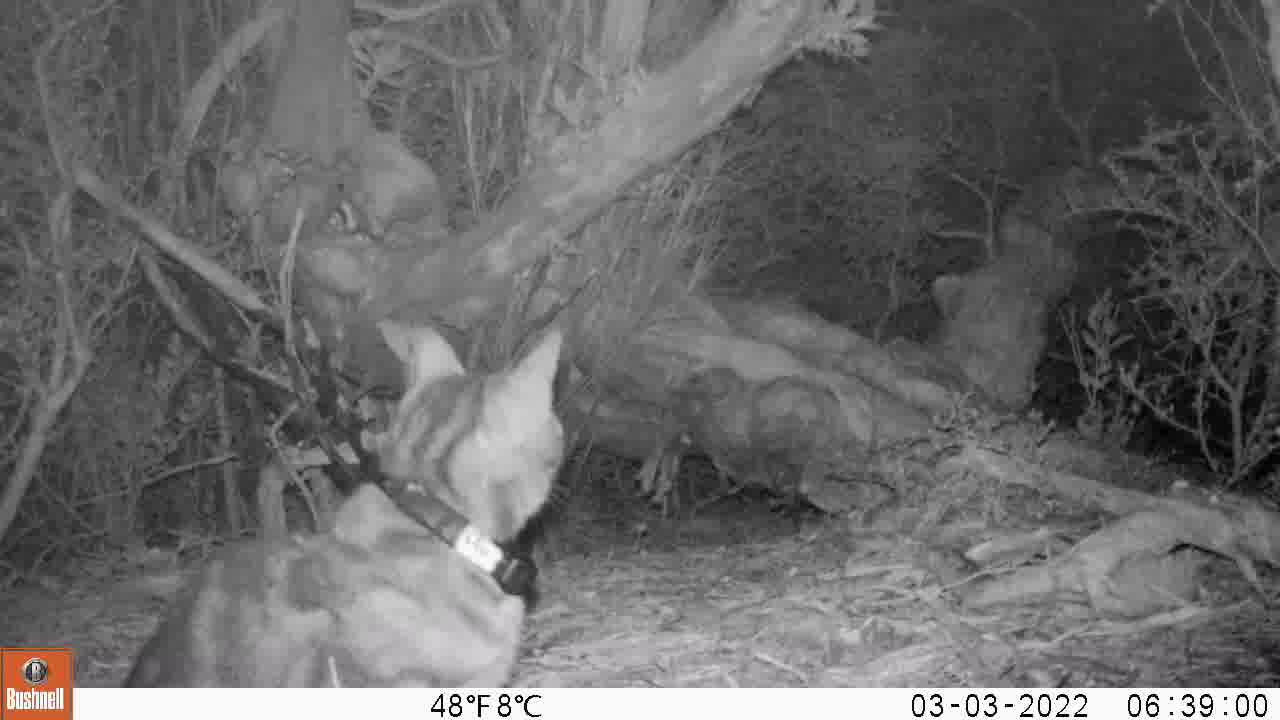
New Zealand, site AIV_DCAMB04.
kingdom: Animalia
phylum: Chordata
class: Mammalia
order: Carnivora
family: Felidae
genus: Felis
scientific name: Felis catus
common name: domestic cat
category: cat